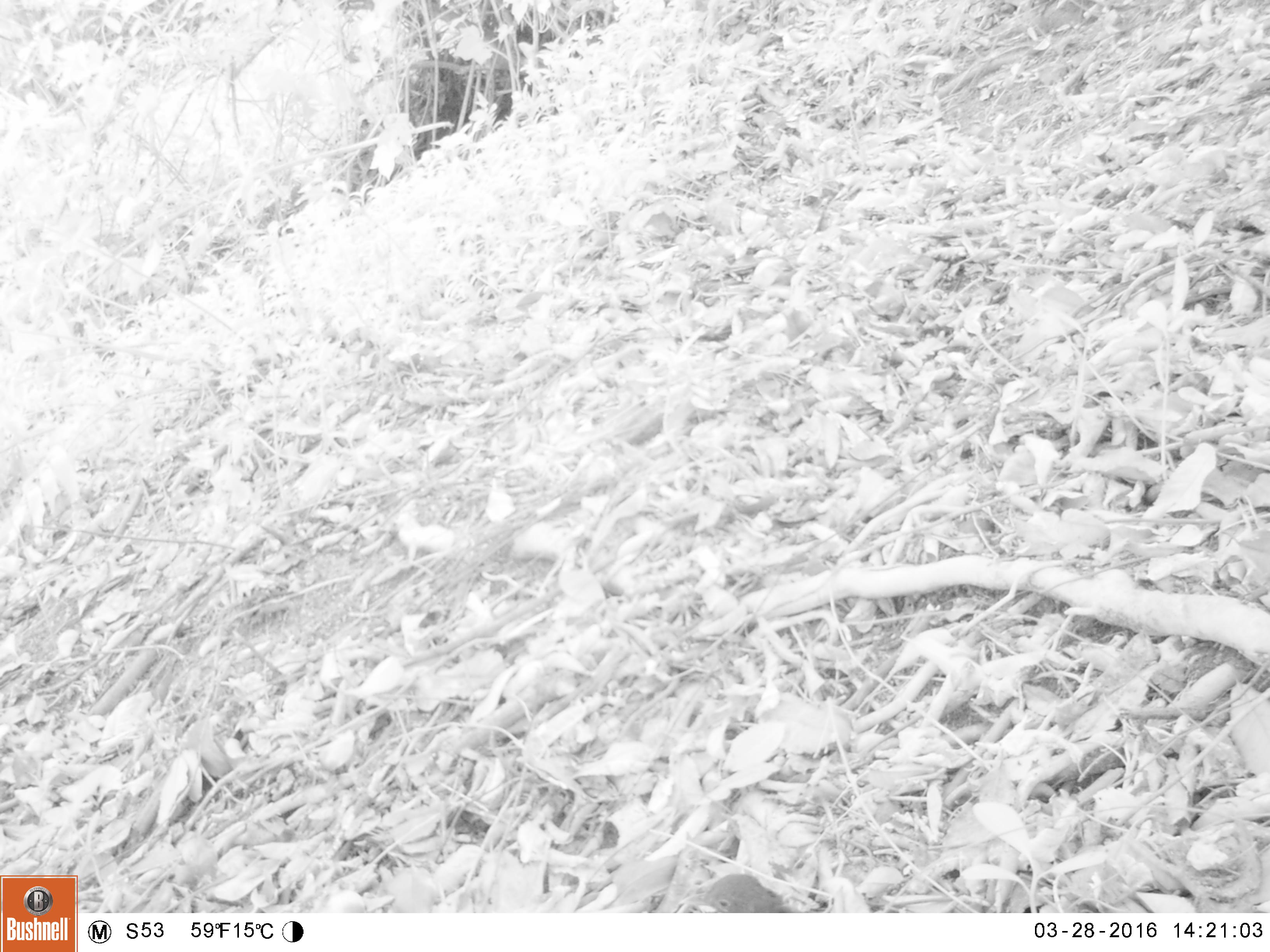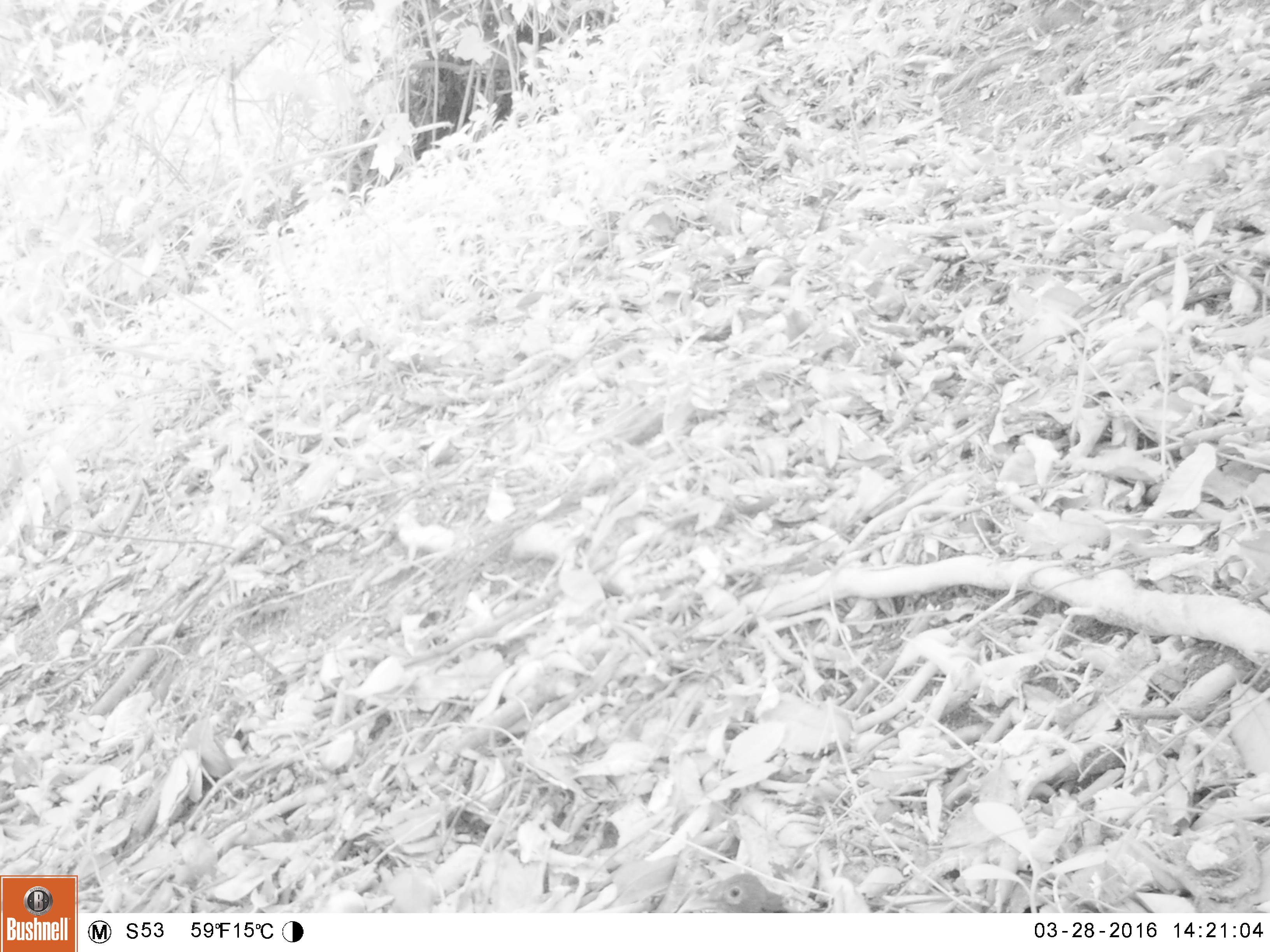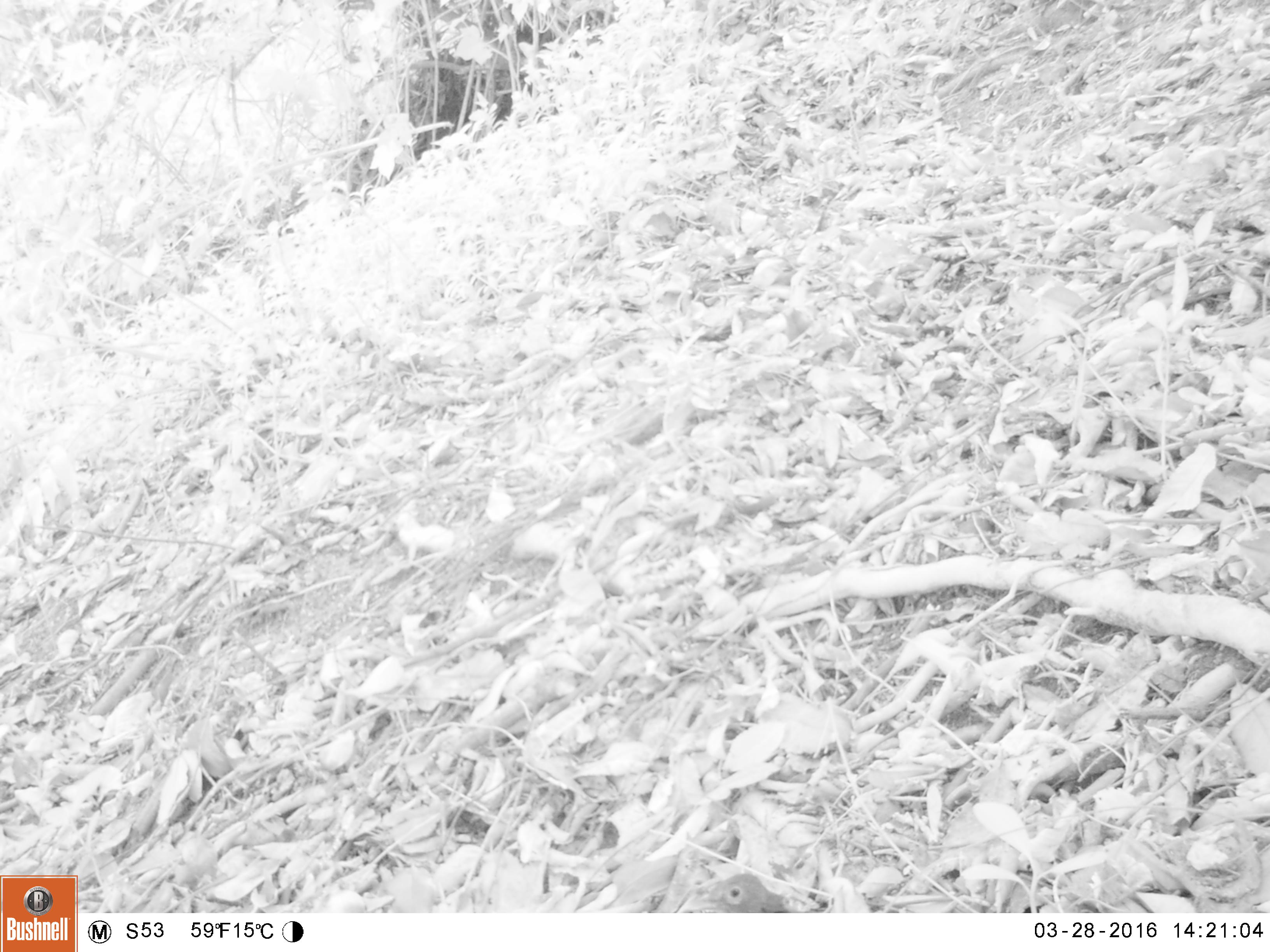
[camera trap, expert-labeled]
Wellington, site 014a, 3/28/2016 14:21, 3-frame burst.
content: unidentified animal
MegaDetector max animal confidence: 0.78